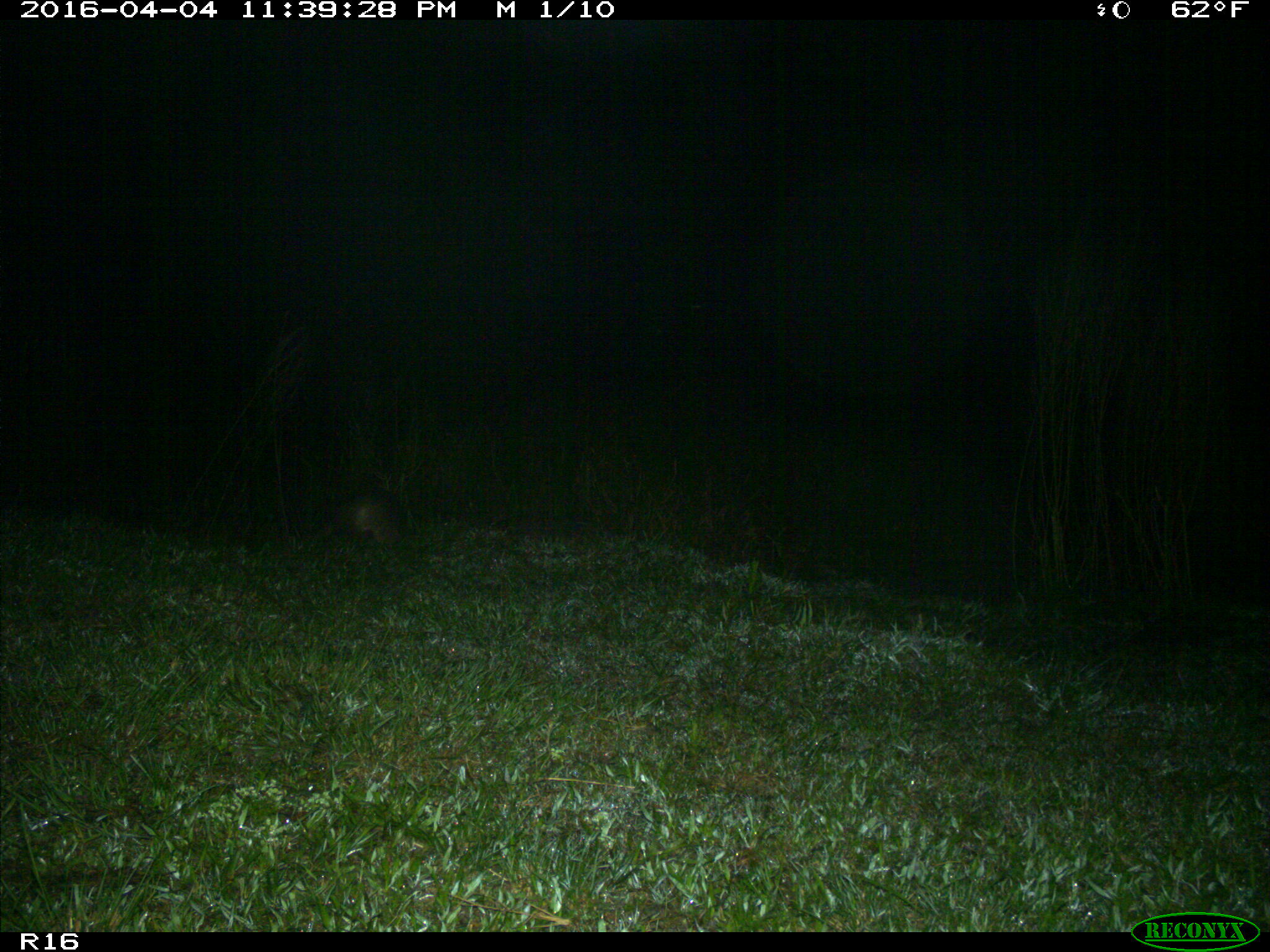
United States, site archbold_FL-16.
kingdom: Animalia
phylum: Chordata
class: Mammalia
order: Cingulata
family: Dasypodidae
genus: Dasypus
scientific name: Dasypus novemcinctus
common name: nine-banded armadillo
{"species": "Dasypus novemcinctus (nine-banded armadillo)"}